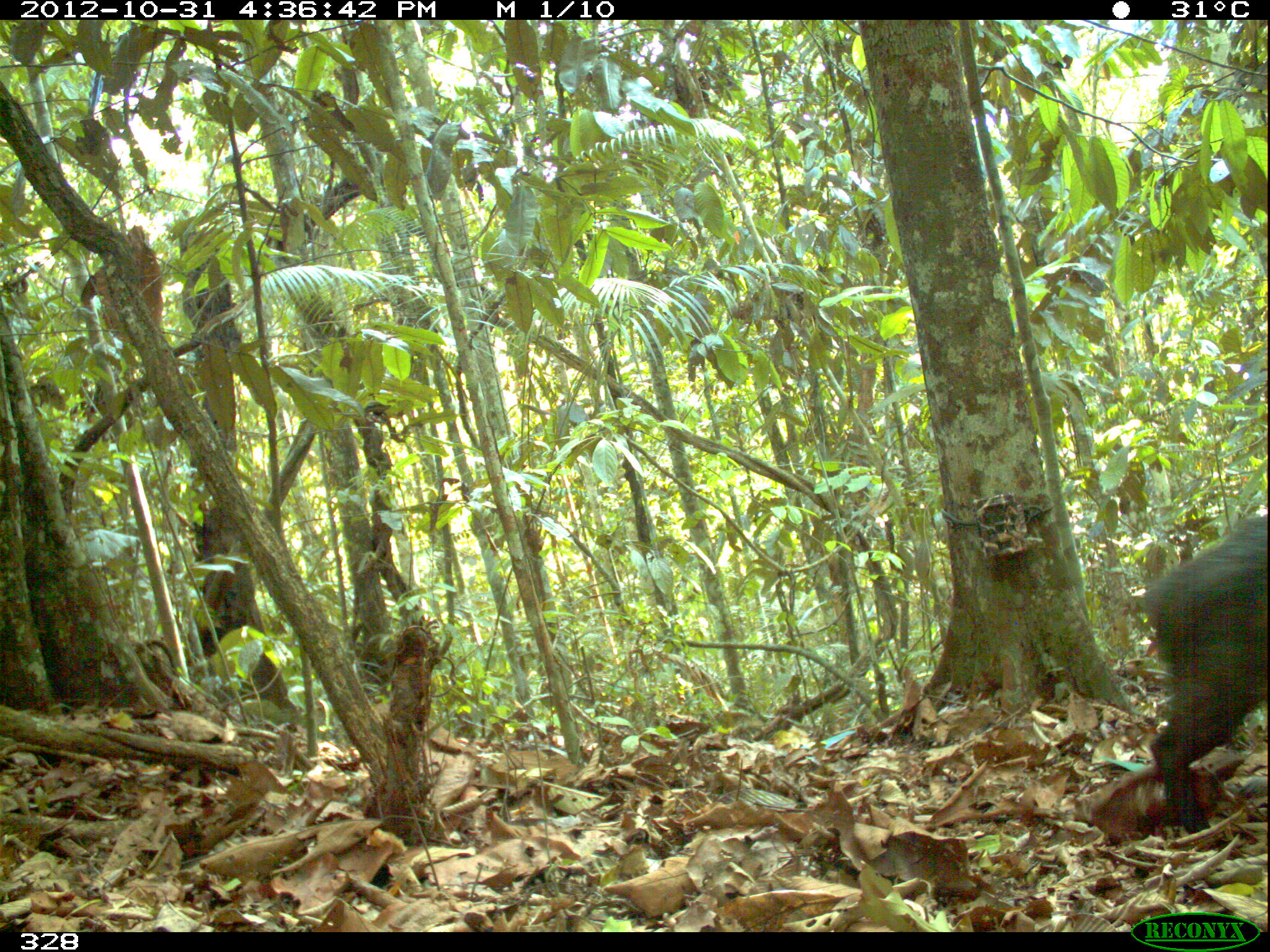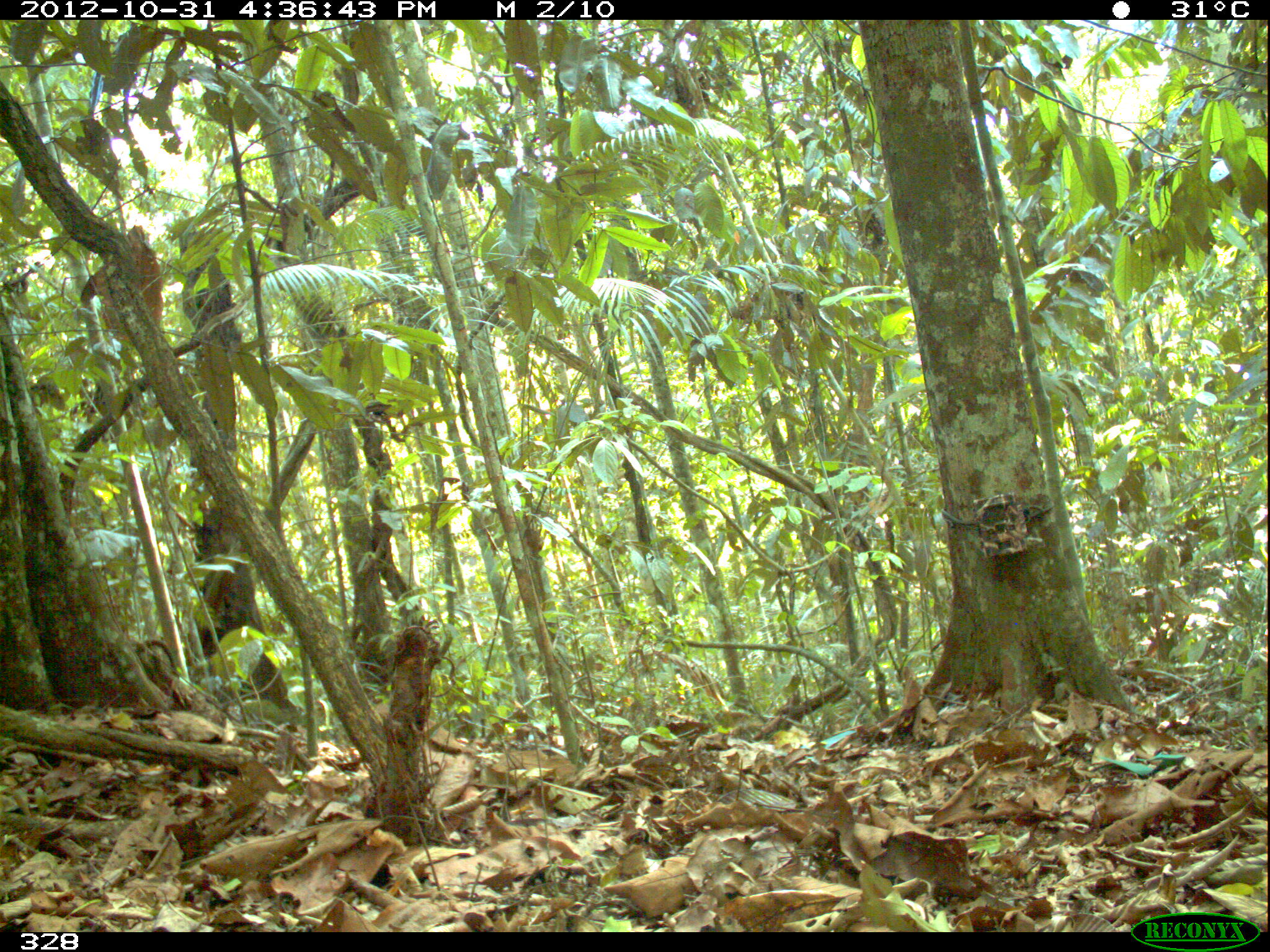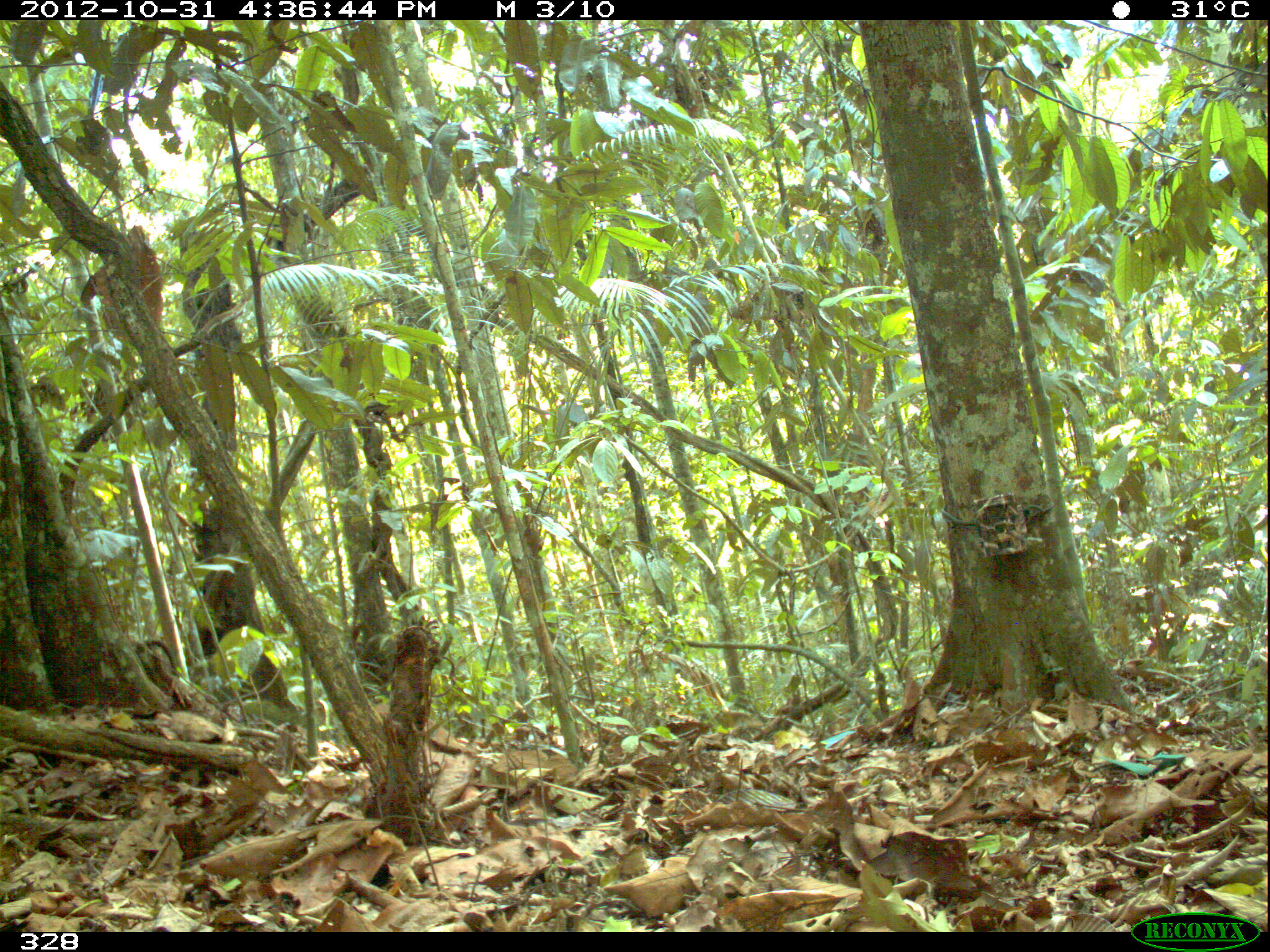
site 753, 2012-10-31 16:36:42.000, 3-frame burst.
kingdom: Animalia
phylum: Chordata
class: Mammalia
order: Artiodactyla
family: Tayassuidae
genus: Tayassu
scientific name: Tayassu pecari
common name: white-lipped peccary